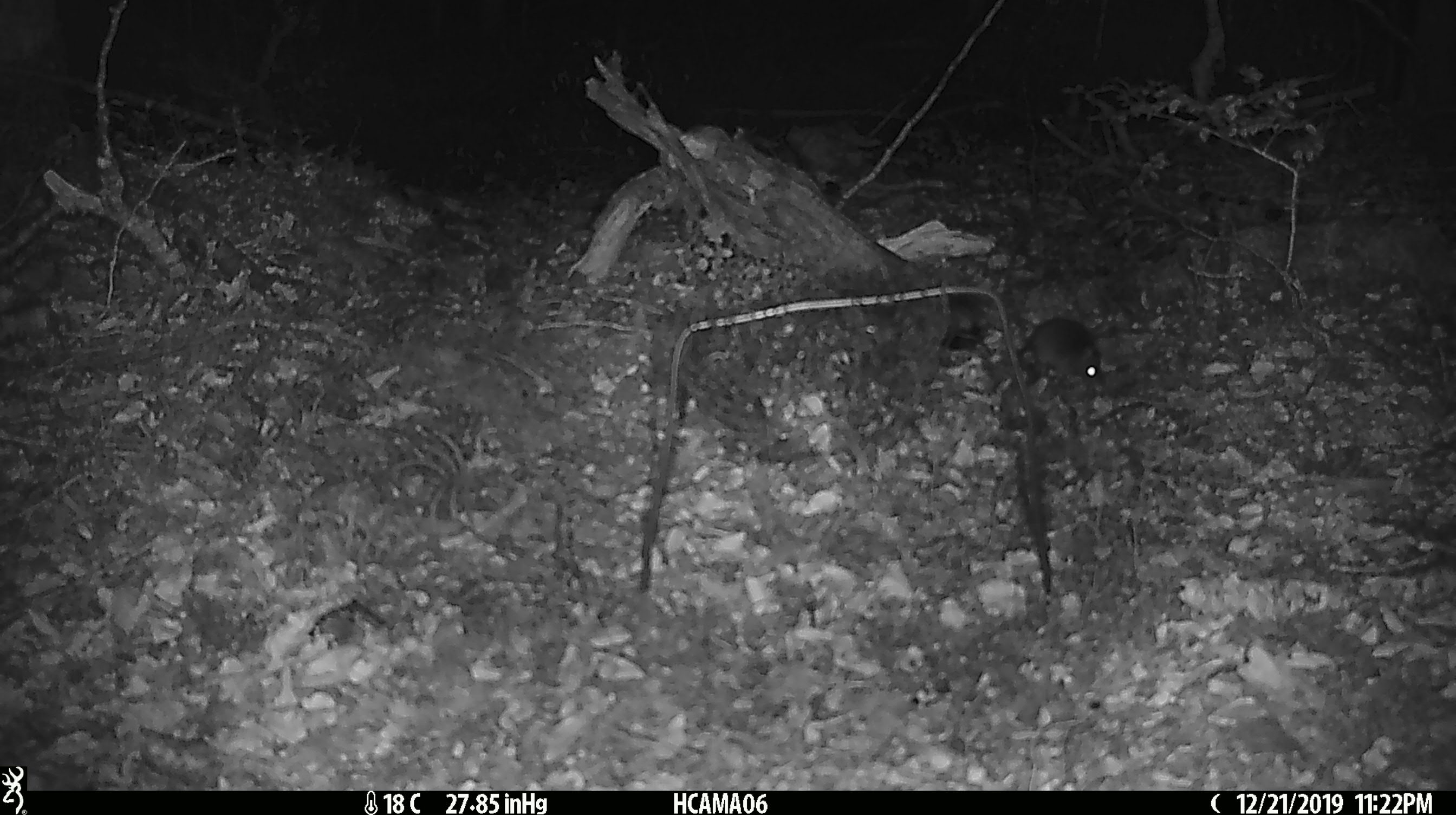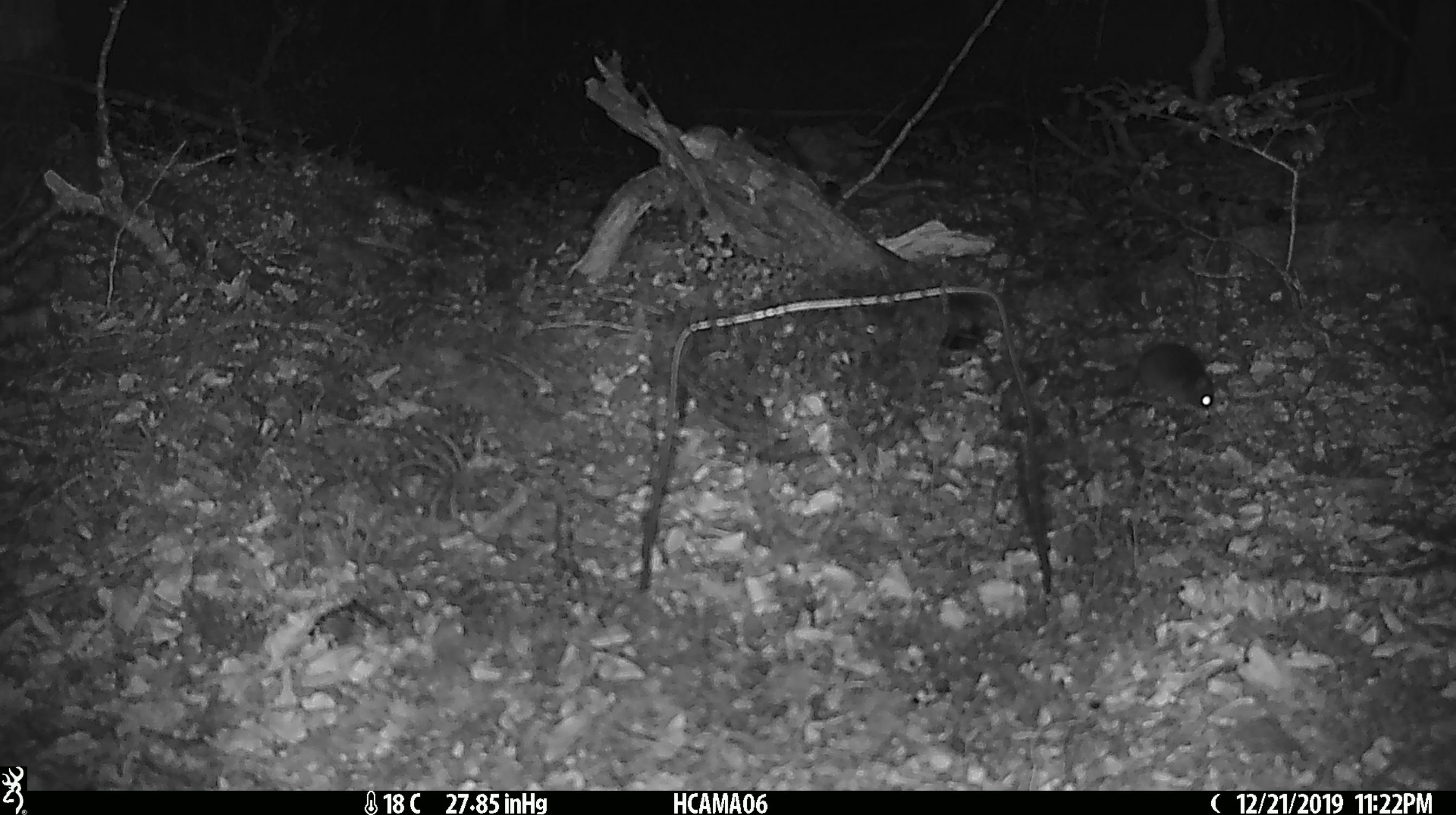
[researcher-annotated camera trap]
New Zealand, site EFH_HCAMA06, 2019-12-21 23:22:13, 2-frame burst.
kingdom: Animalia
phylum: Chordata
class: Mammalia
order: Rodentia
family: Muridae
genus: Mus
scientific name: Mus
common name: mouse